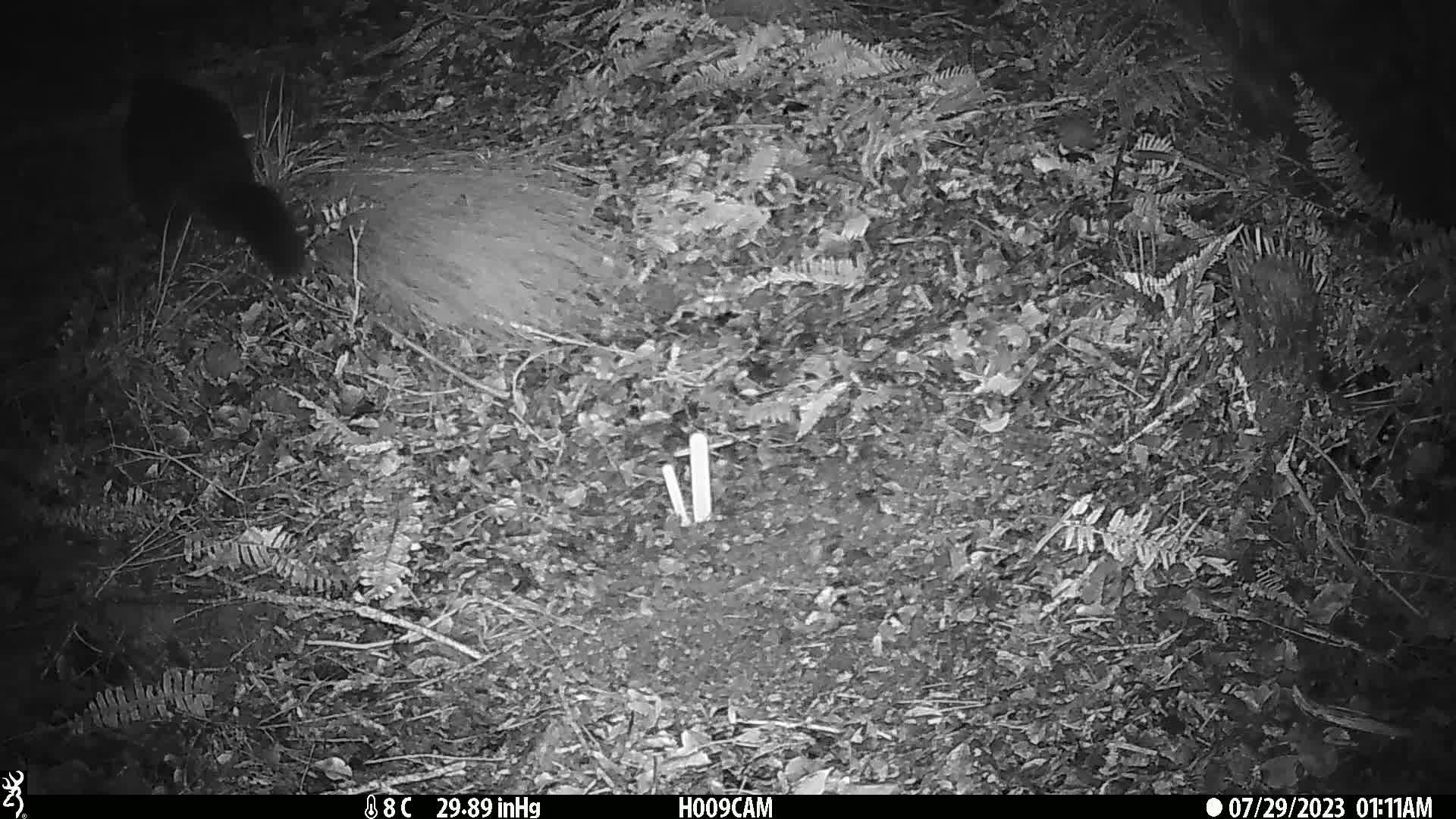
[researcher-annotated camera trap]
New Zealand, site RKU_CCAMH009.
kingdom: Animalia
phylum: Chordata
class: Mammalia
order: Diprotodontia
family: Phalangeridae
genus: Trichosurus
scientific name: Trichosurus vulpecula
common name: common brushtail possum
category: possum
Possum (common brushtail possum) (Trichosurus vulpecula).